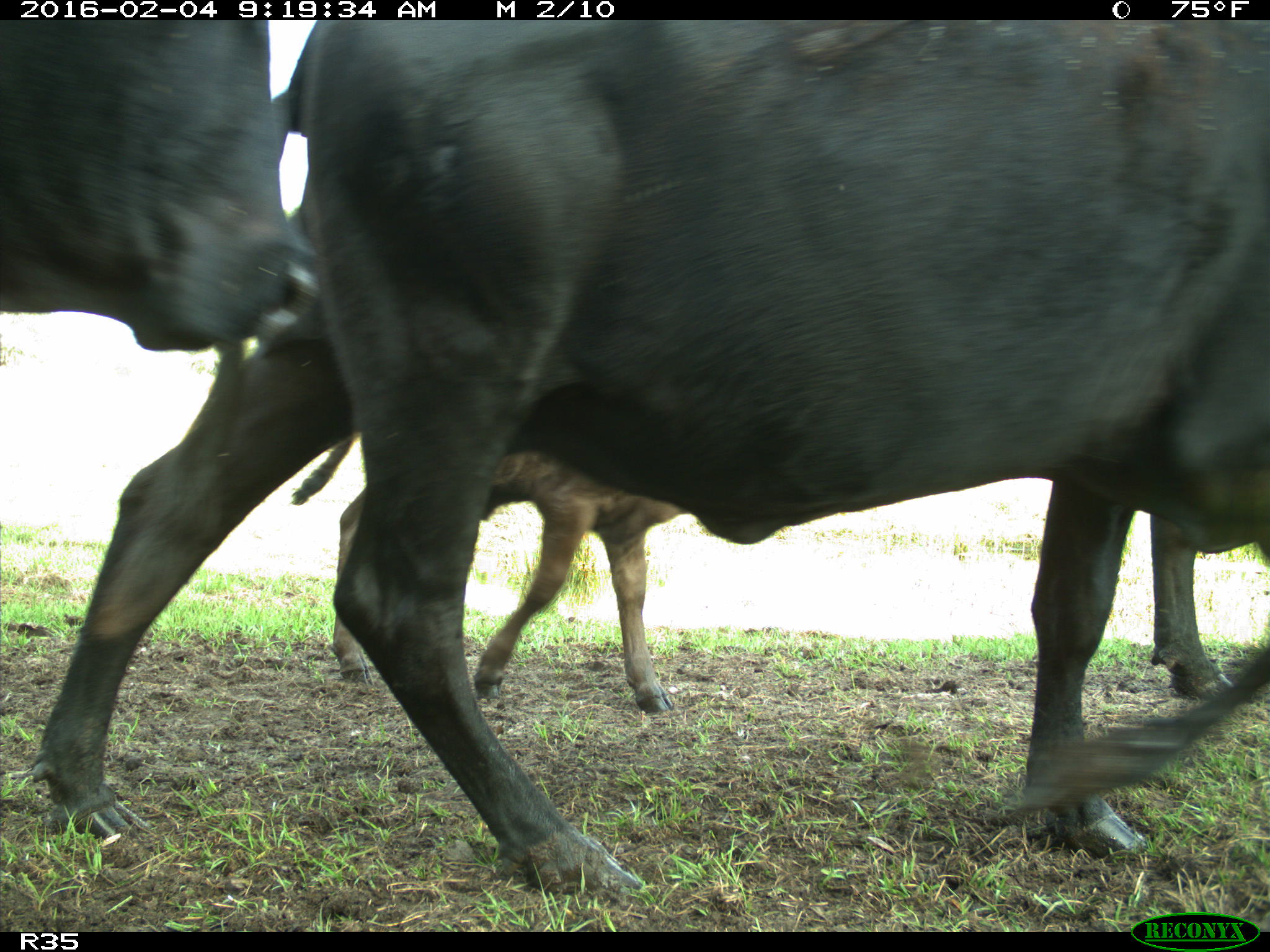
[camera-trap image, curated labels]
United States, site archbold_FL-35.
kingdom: Animalia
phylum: Chordata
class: Mammalia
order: Artiodactyla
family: Bovidae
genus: Bos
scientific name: Bos taurus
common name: domestic cow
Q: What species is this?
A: Bos taurus (domestic cow).